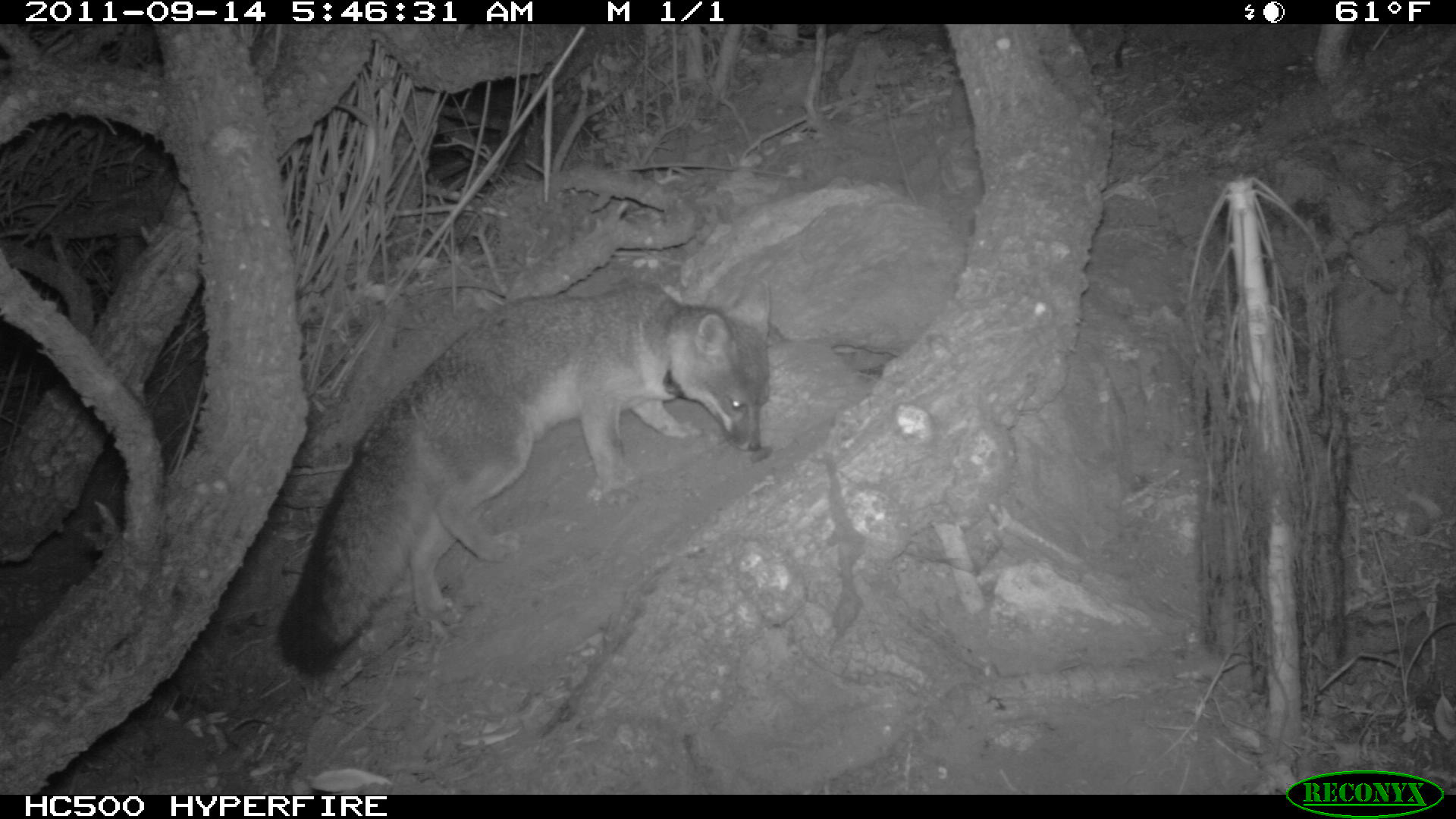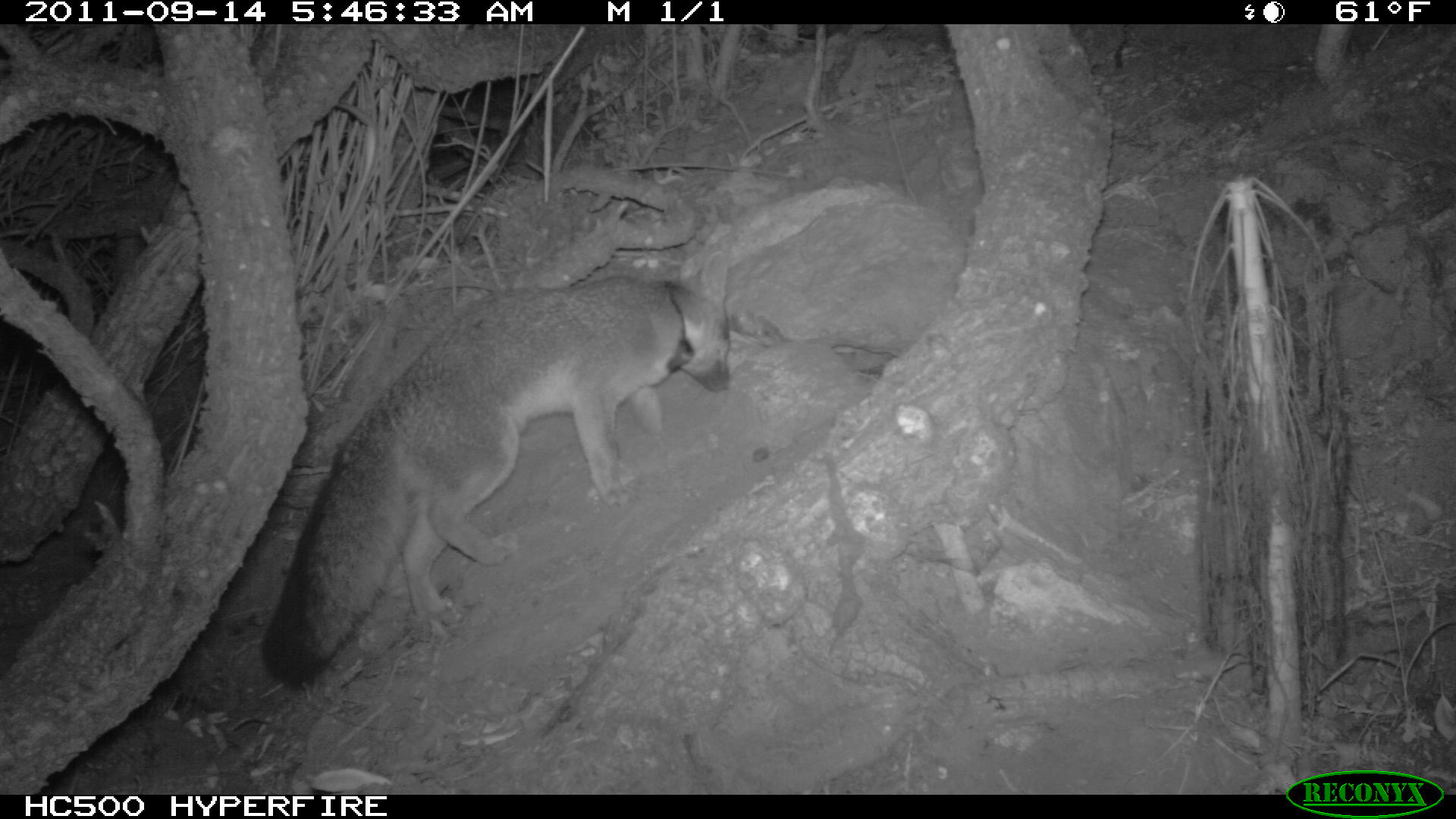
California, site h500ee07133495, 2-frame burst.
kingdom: Animalia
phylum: Chordata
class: Mammalia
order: Carnivora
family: Canidae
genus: Urocyon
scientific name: Urocyon littoralis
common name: island fox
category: fox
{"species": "fox (island fox) (Urocyon littoralis)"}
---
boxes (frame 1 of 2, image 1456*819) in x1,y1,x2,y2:
fox: 276,279,770,680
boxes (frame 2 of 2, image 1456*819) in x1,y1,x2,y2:
fox: 261,251,730,690